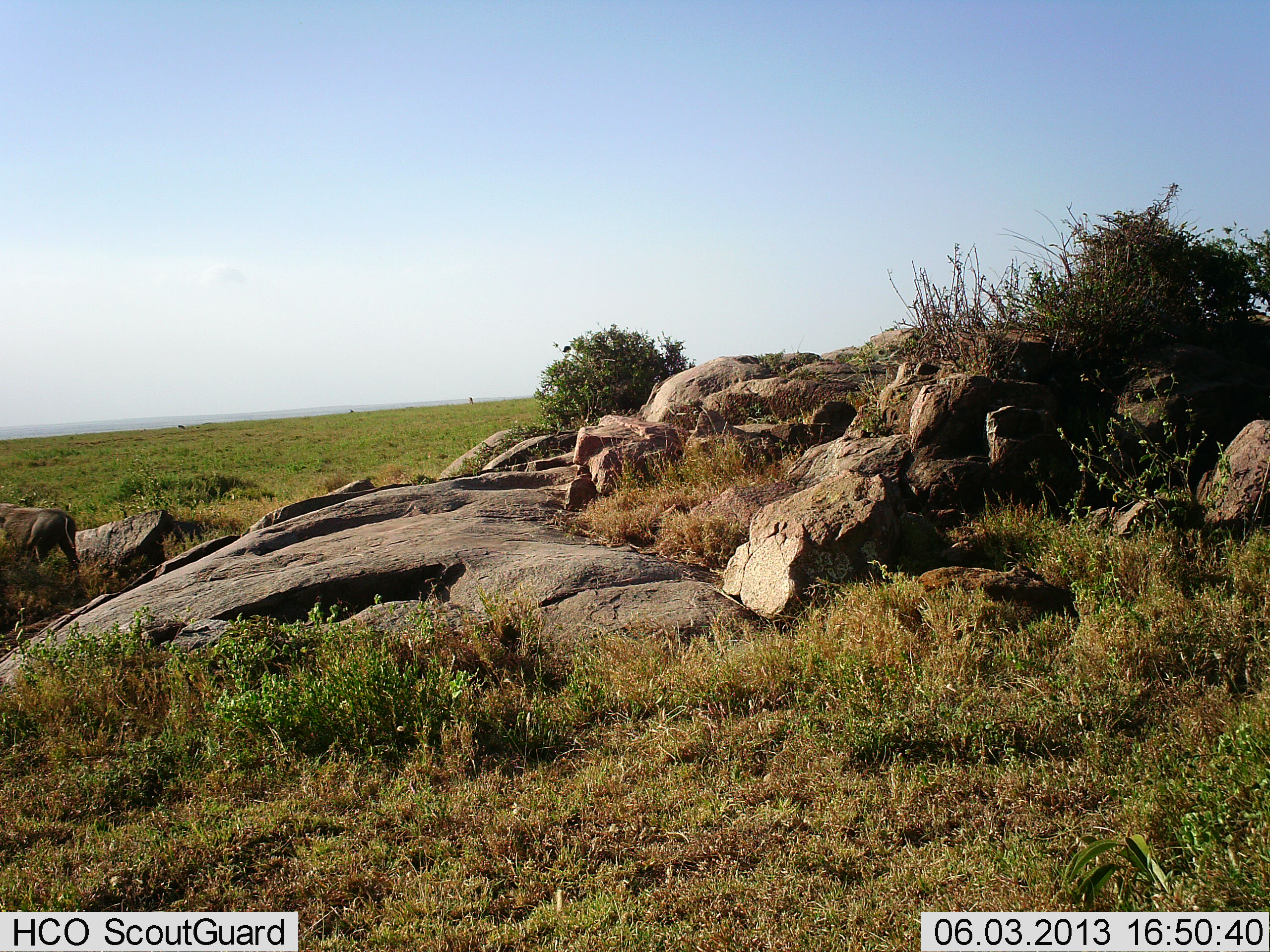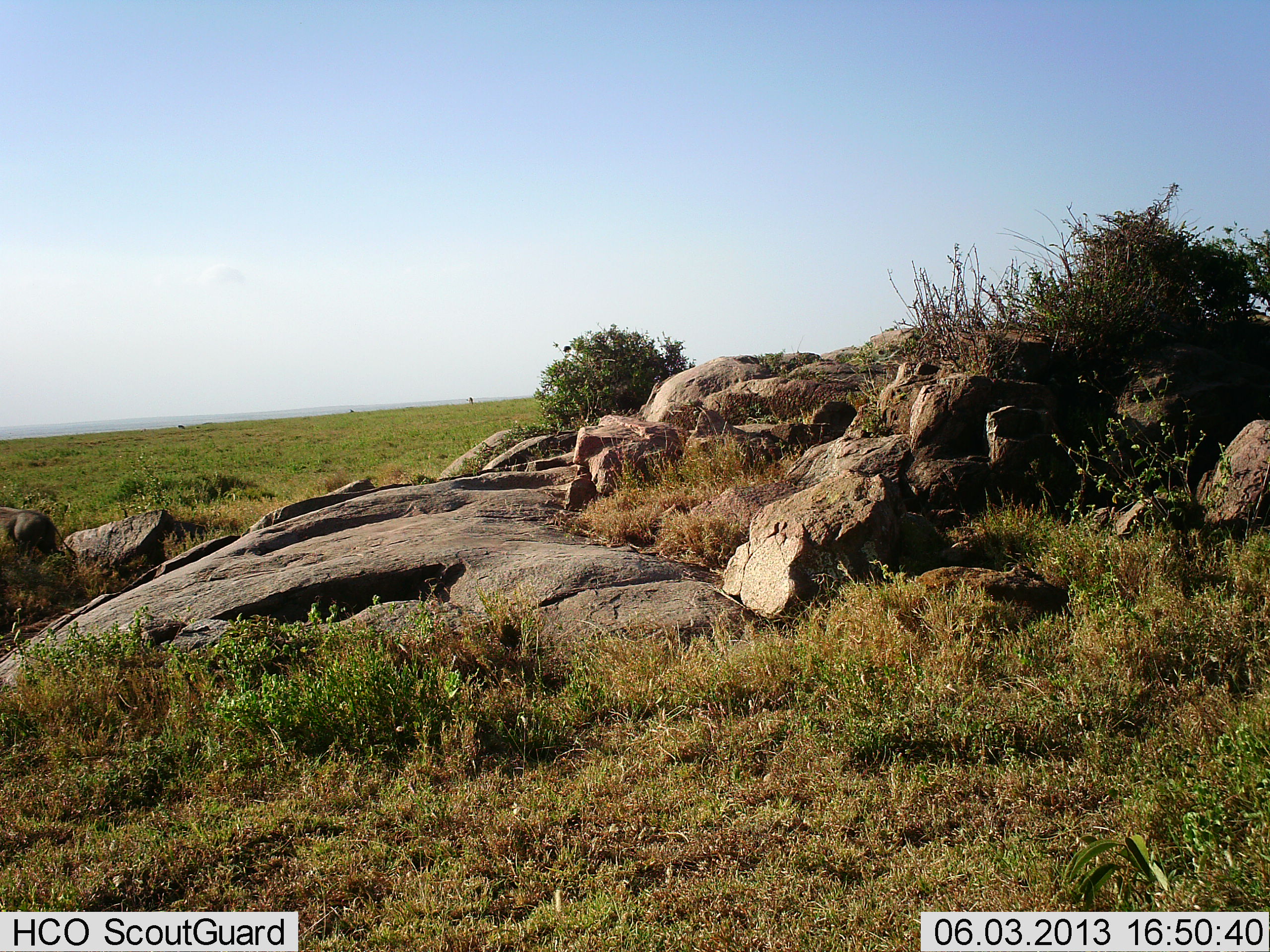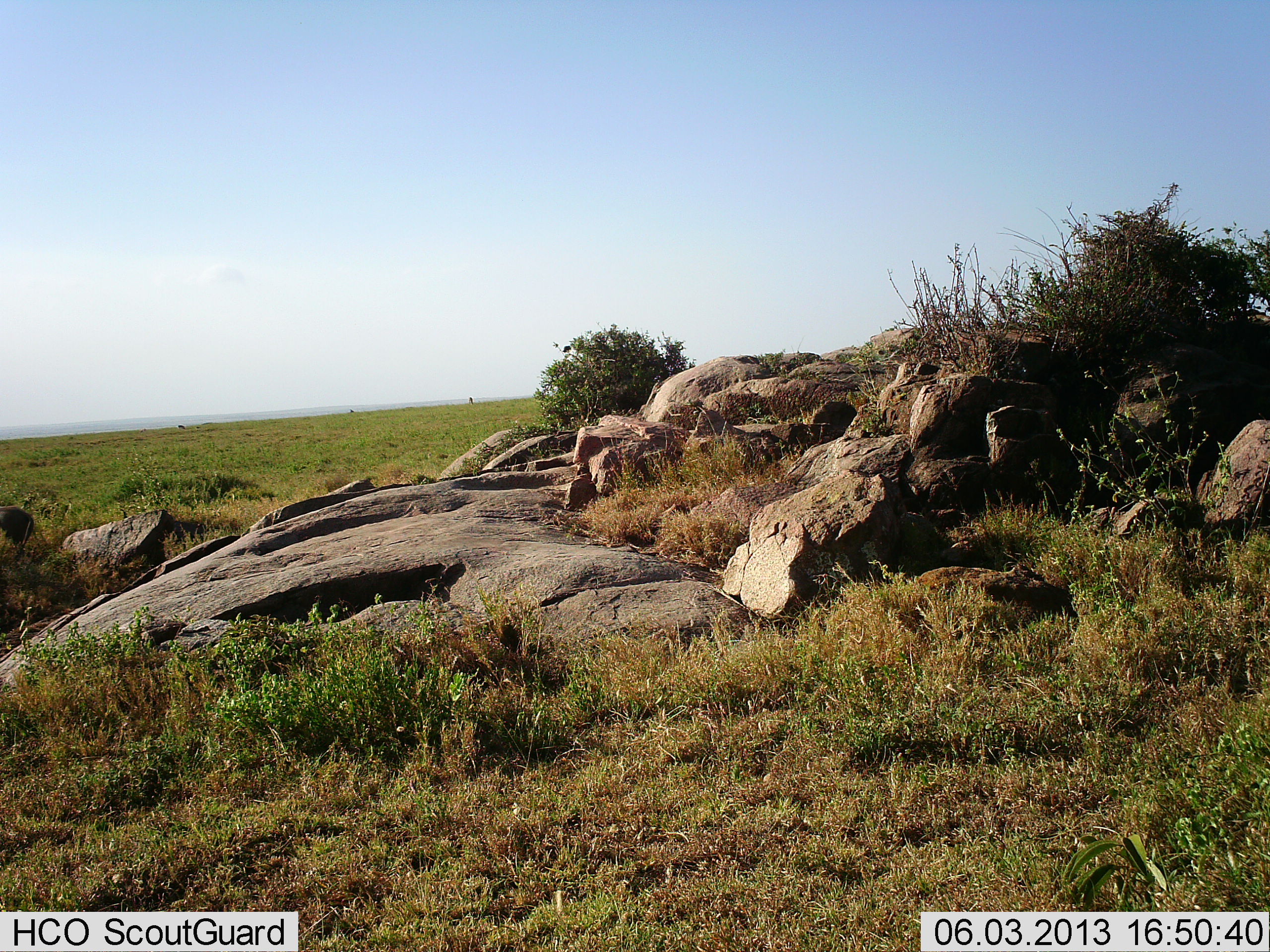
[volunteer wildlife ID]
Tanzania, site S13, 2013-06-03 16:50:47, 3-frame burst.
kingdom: Animalia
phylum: Chordata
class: Mammalia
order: Artiodactyla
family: Suidae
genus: Phacochoerus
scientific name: Phacochoerus africanus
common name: warthog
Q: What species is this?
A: Warthog (Phacochoerus africanus).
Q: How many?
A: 1.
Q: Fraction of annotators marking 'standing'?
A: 0%.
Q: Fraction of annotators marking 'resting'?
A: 0%.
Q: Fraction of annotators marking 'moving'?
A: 100%.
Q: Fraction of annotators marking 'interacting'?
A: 0%.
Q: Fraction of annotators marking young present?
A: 0%.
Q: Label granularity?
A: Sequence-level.